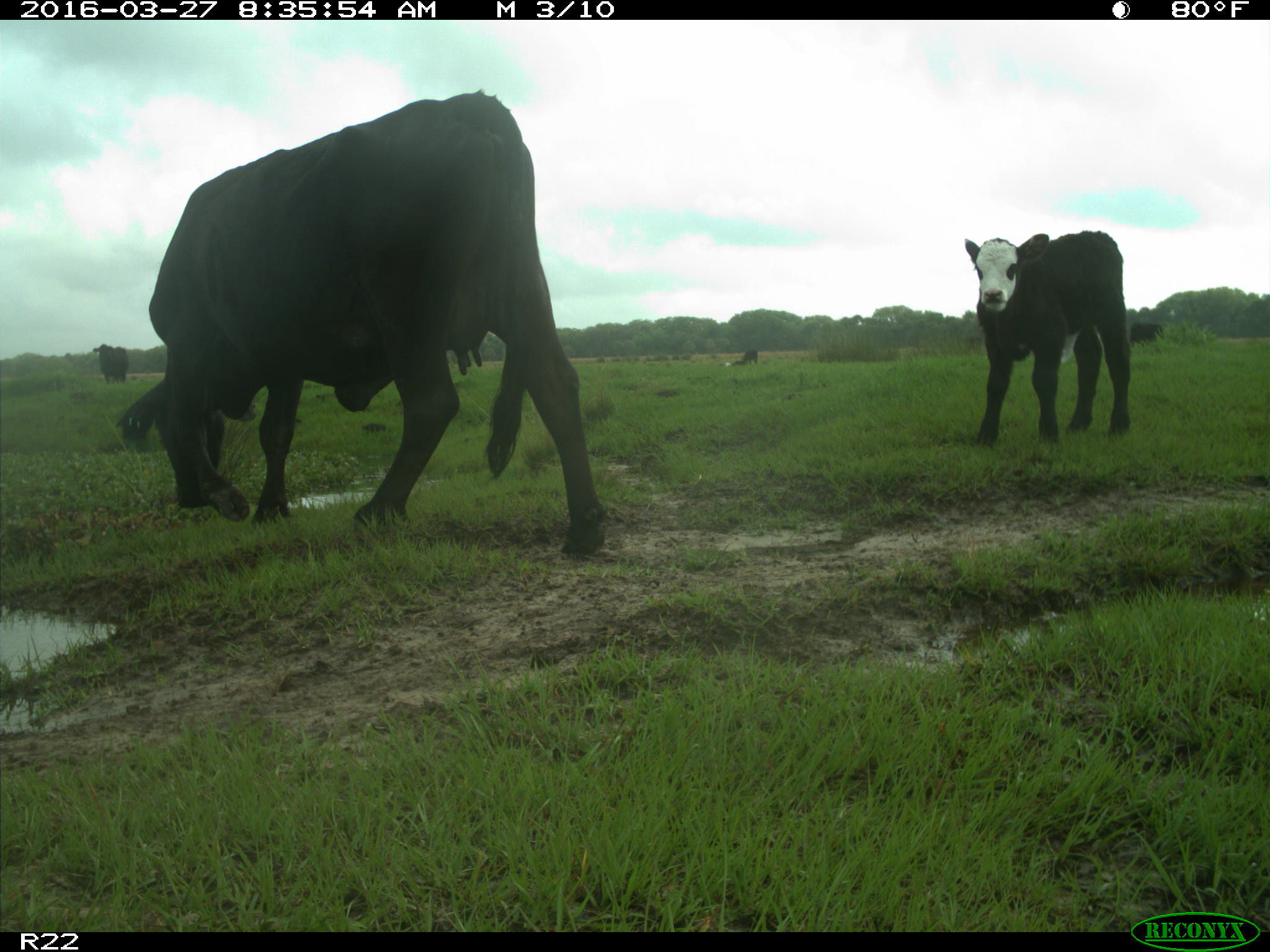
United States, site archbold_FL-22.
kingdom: Animalia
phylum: Chordata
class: Mammalia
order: Artiodactyla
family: Bovidae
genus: Bos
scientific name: Bos taurus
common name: domestic cow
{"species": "Bos taurus (domestic cow)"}